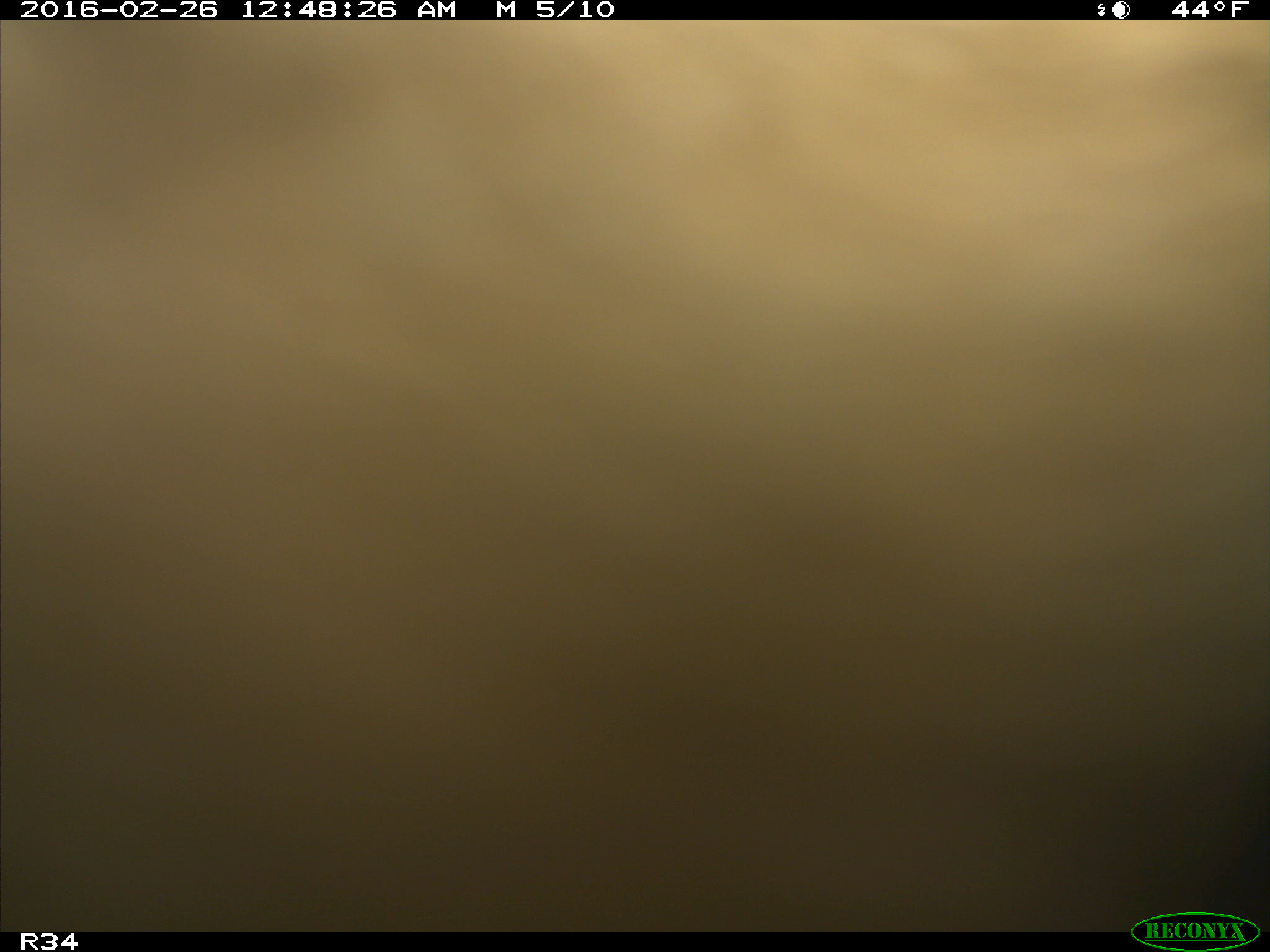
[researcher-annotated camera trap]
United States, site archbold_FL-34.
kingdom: Animalia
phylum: Chordata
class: Mammalia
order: Artiodactyla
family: Bovidae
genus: Bos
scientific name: Bos taurus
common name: domestic cow